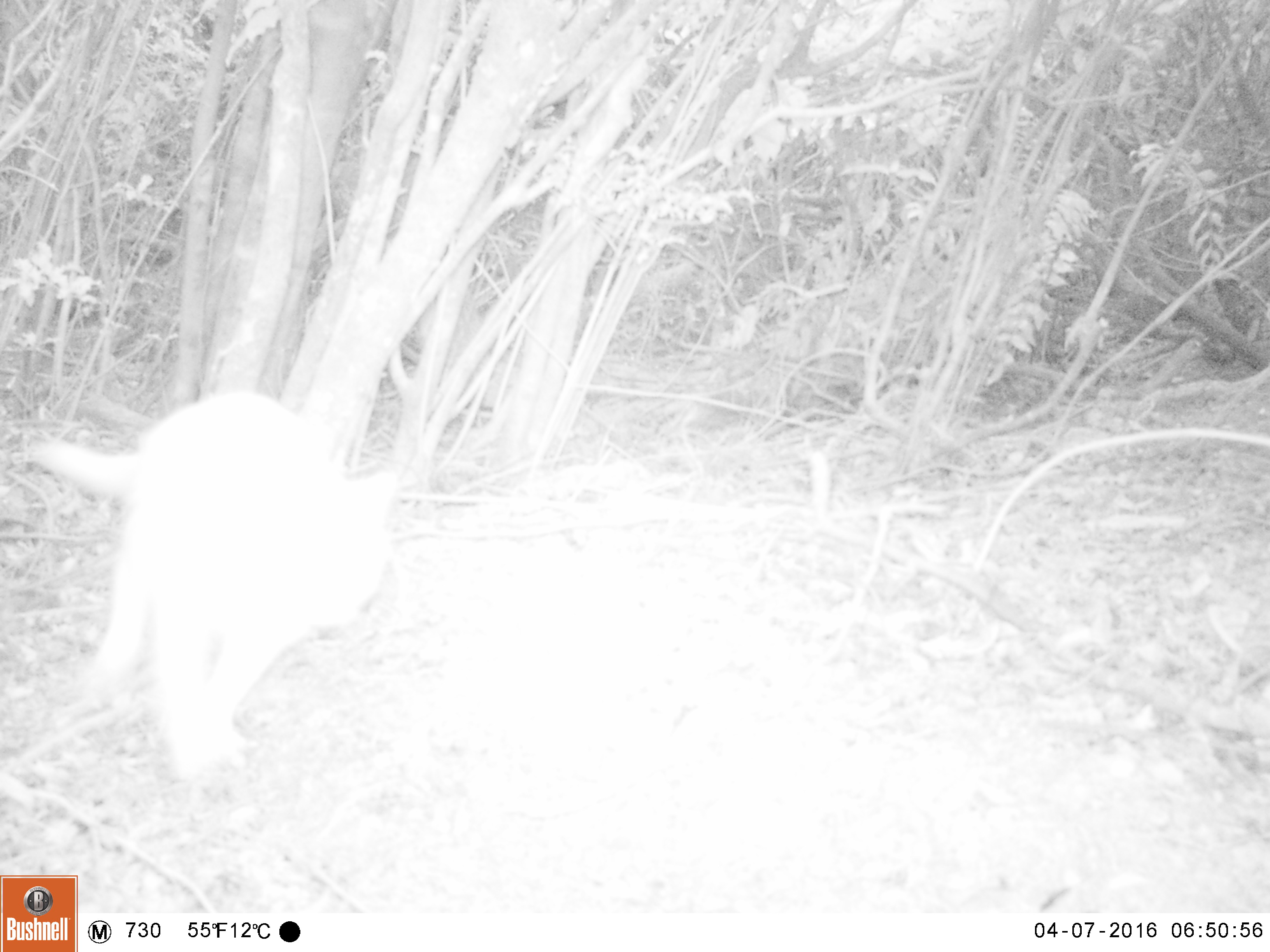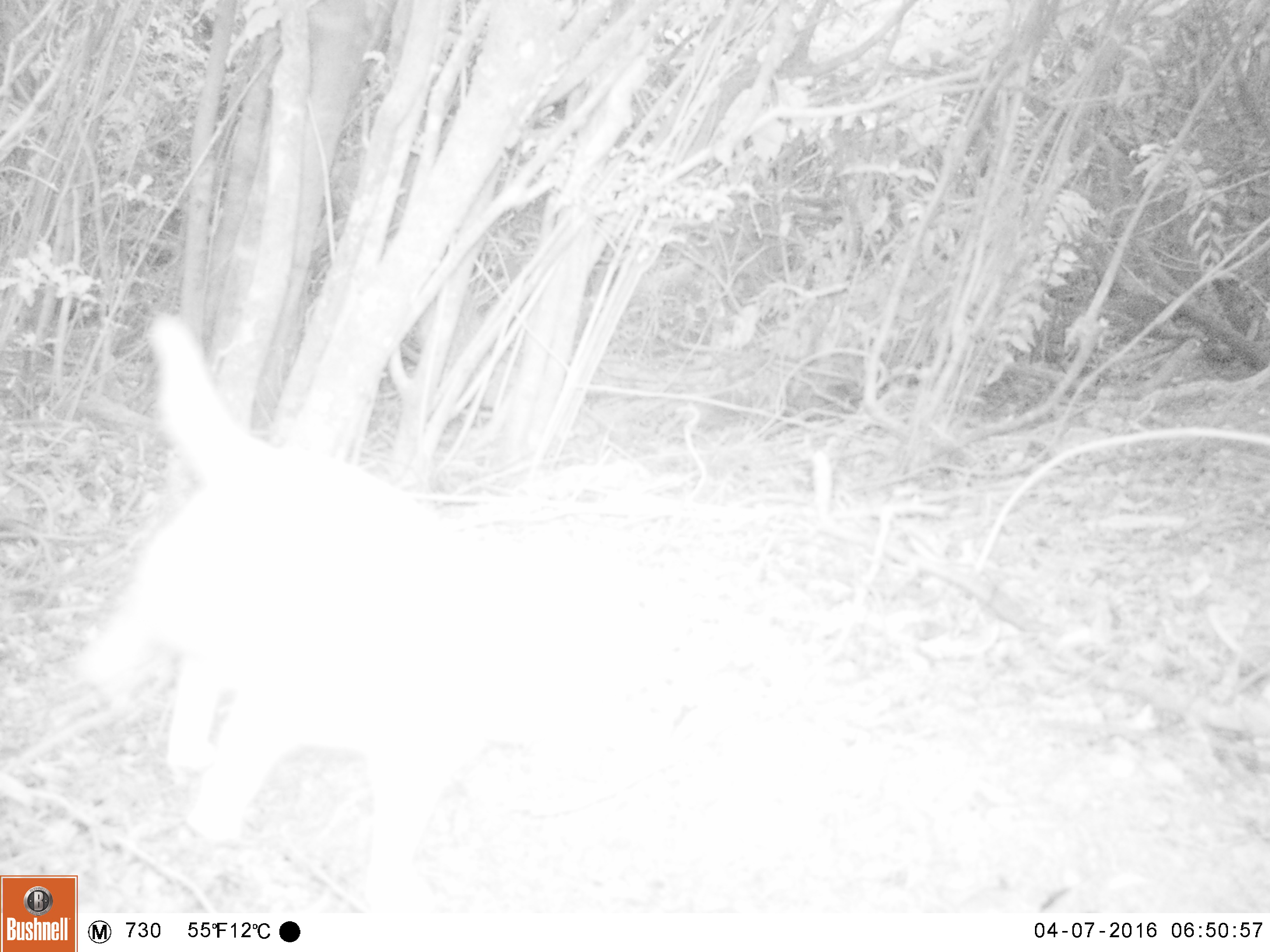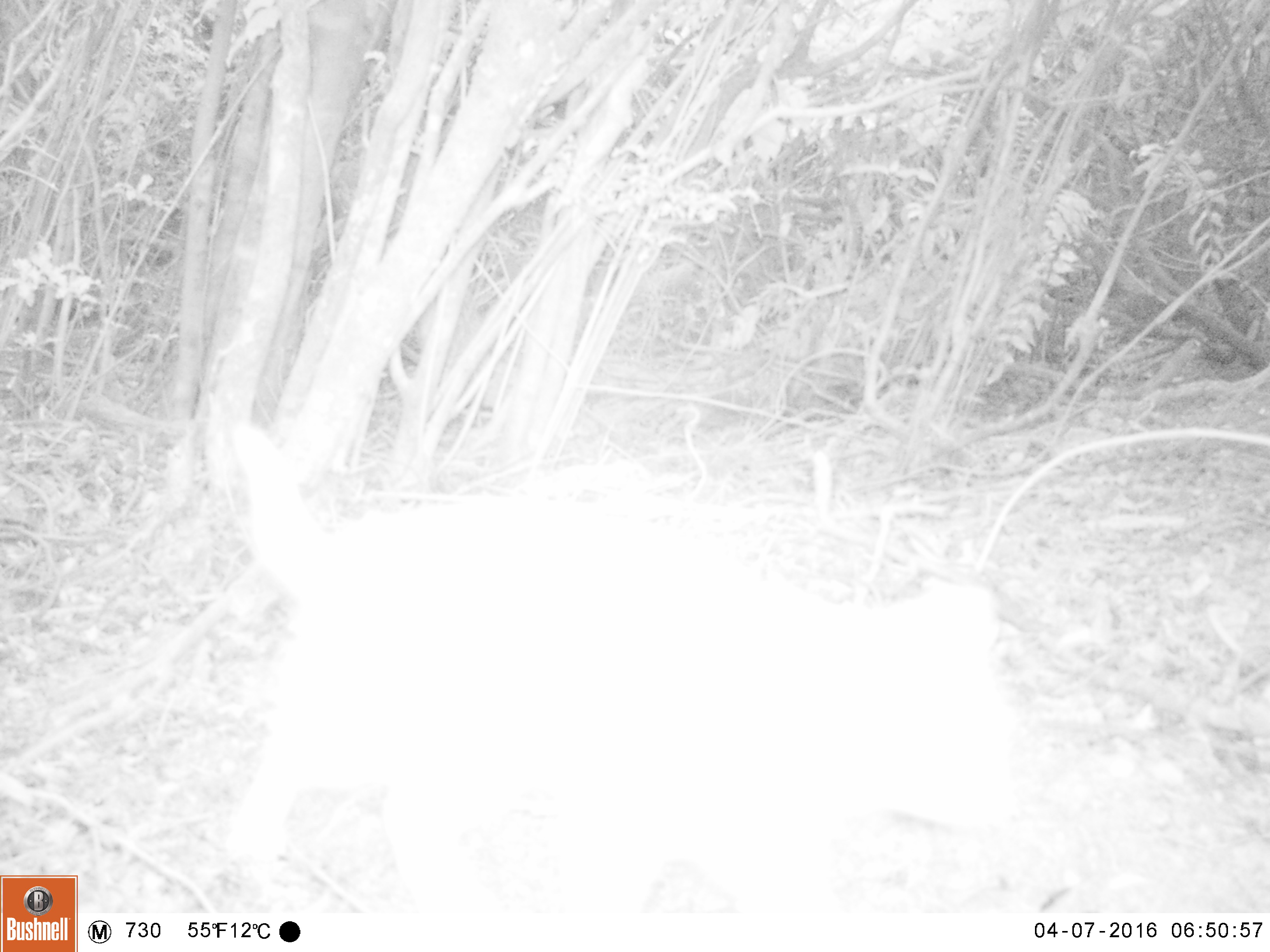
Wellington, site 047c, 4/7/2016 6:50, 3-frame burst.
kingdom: Animalia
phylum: Chordata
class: Mammalia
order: Carnivora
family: Felidae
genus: Felis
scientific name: Felis catus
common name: cat